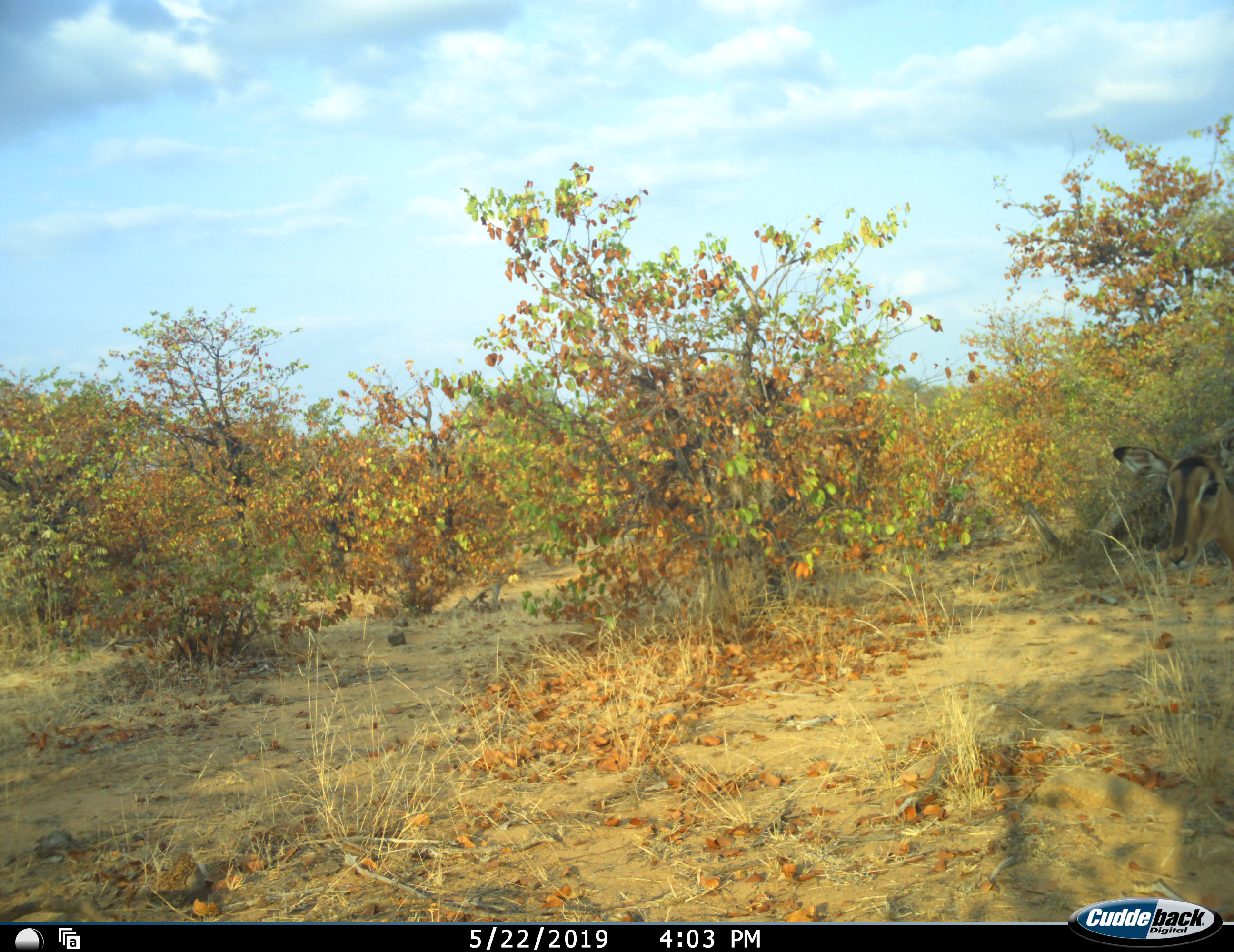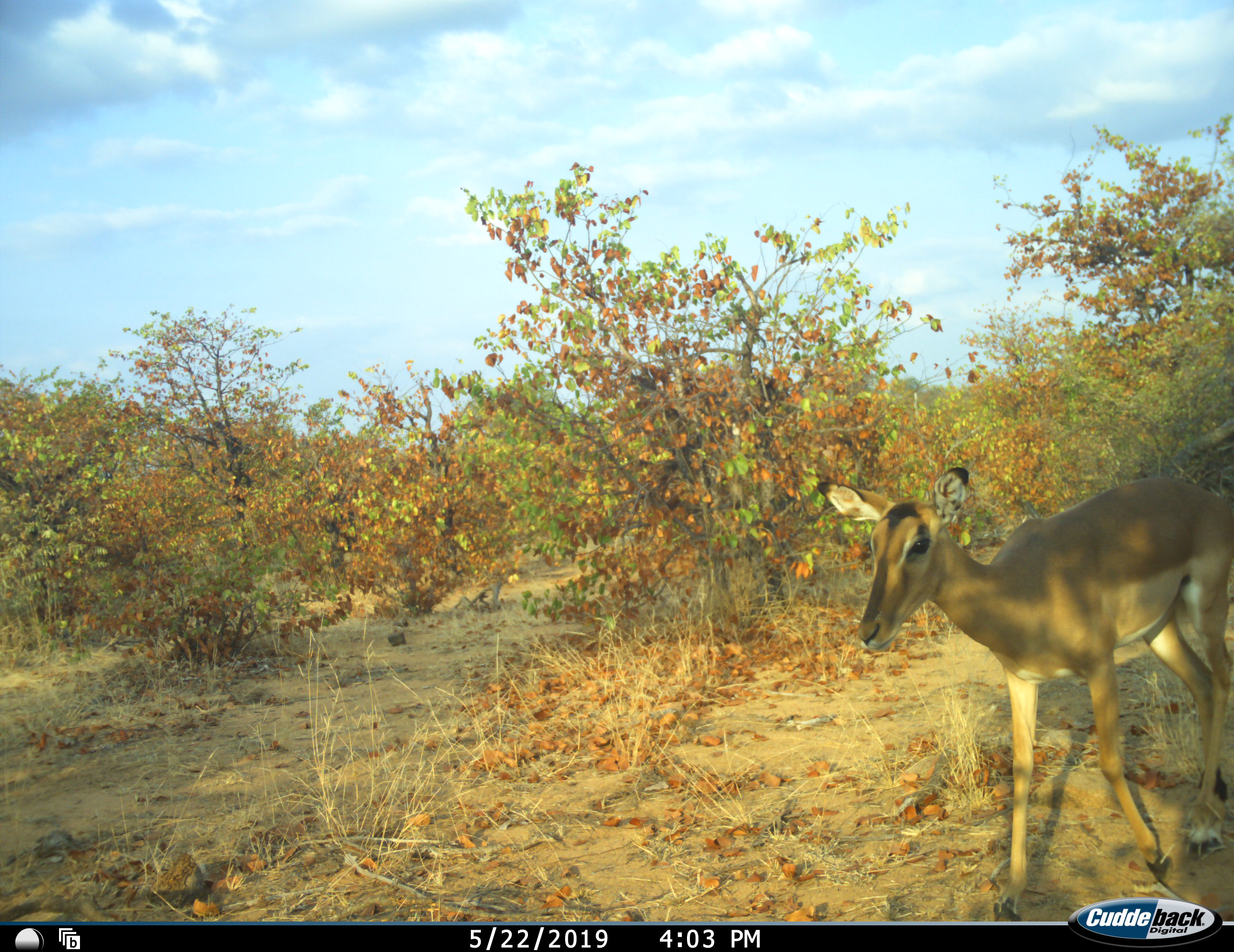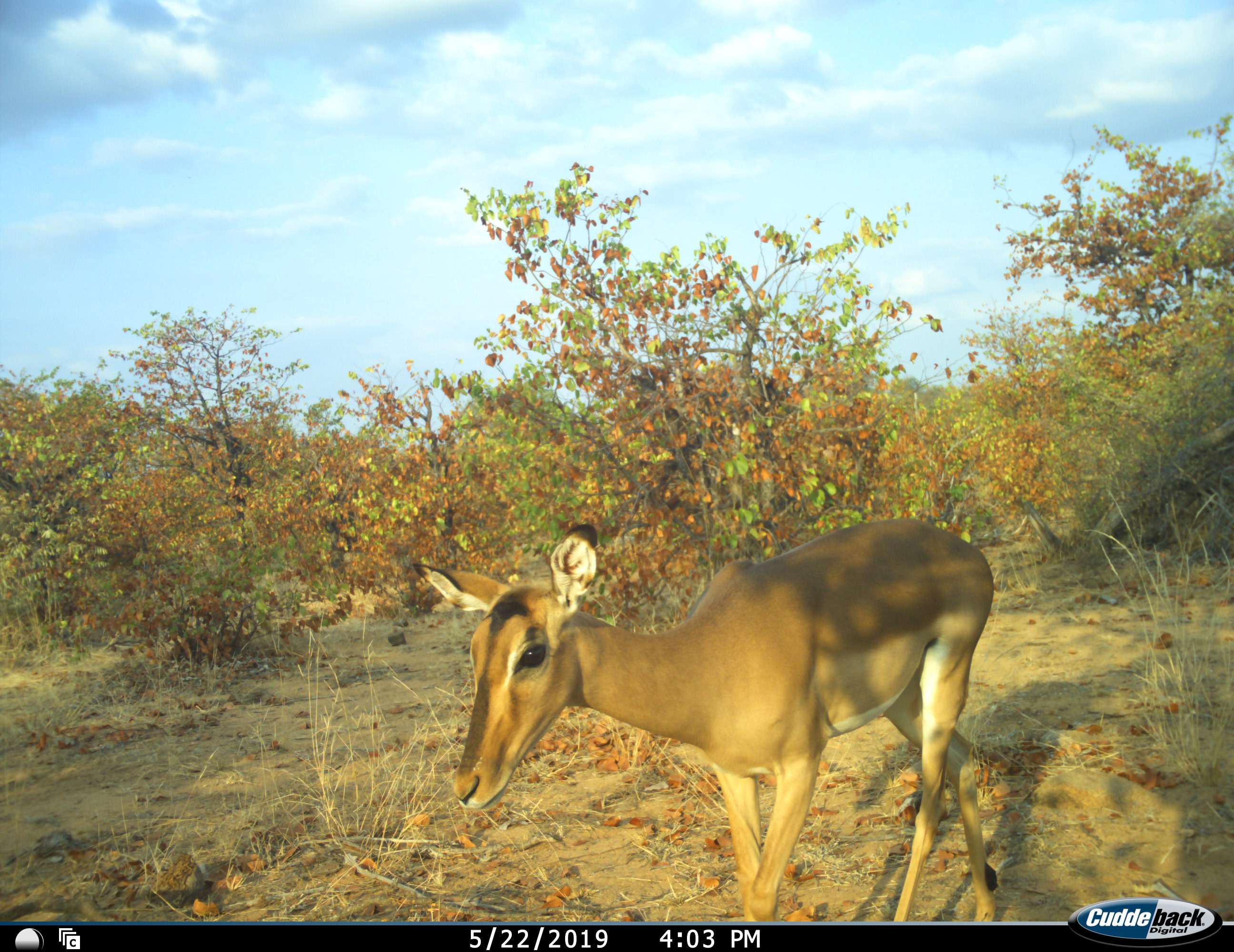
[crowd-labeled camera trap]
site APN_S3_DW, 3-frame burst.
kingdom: Animalia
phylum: Chordata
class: Mammalia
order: Artiodactyla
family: Bovidae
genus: Aepyceros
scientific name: Aepyceros melampus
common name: impala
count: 1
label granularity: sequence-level